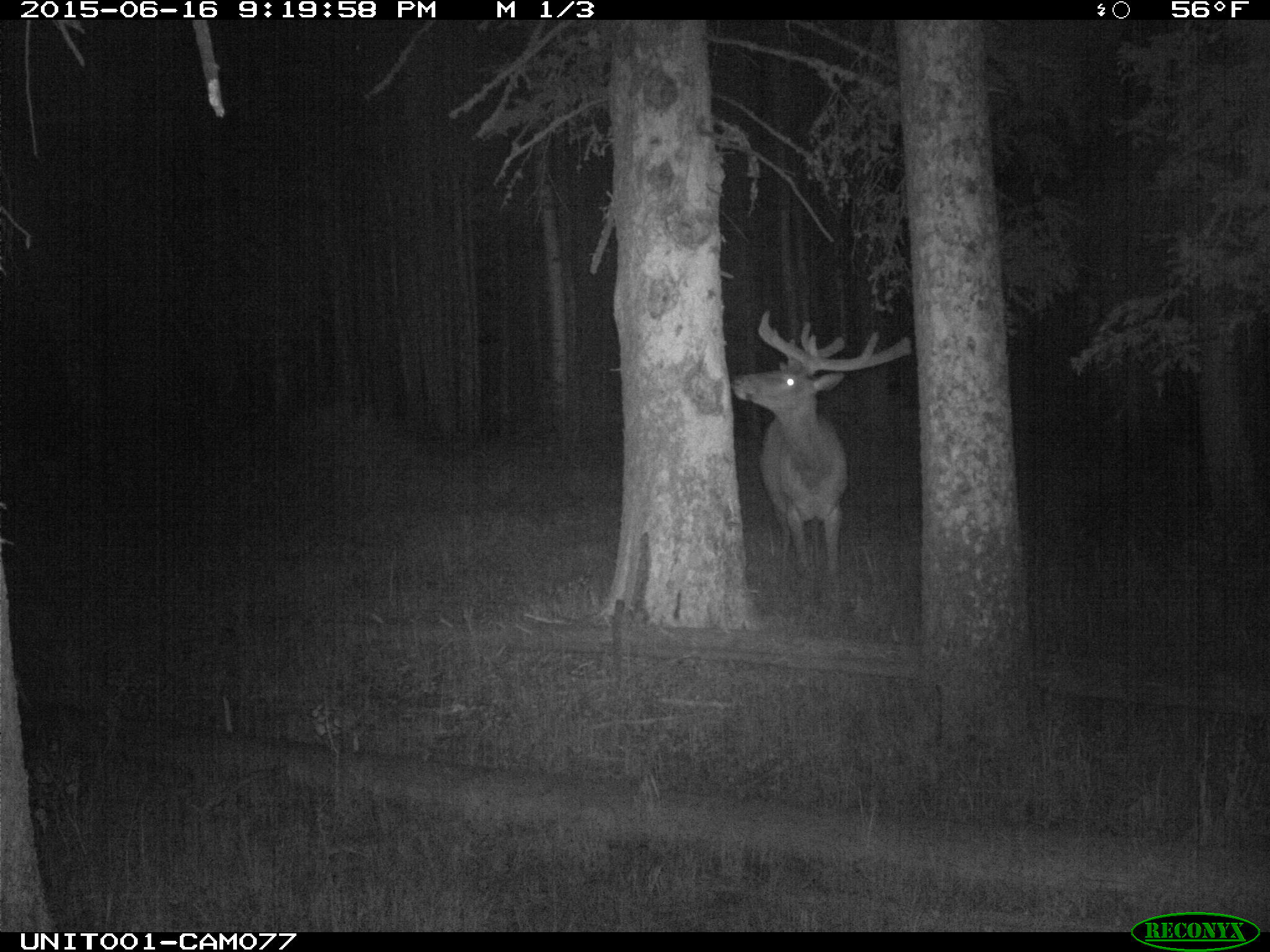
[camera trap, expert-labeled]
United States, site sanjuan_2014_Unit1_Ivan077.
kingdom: Animalia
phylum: Chordata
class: Mammalia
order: Artiodactyla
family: Cervidae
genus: Cervus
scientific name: Cervus elaphus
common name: red deer